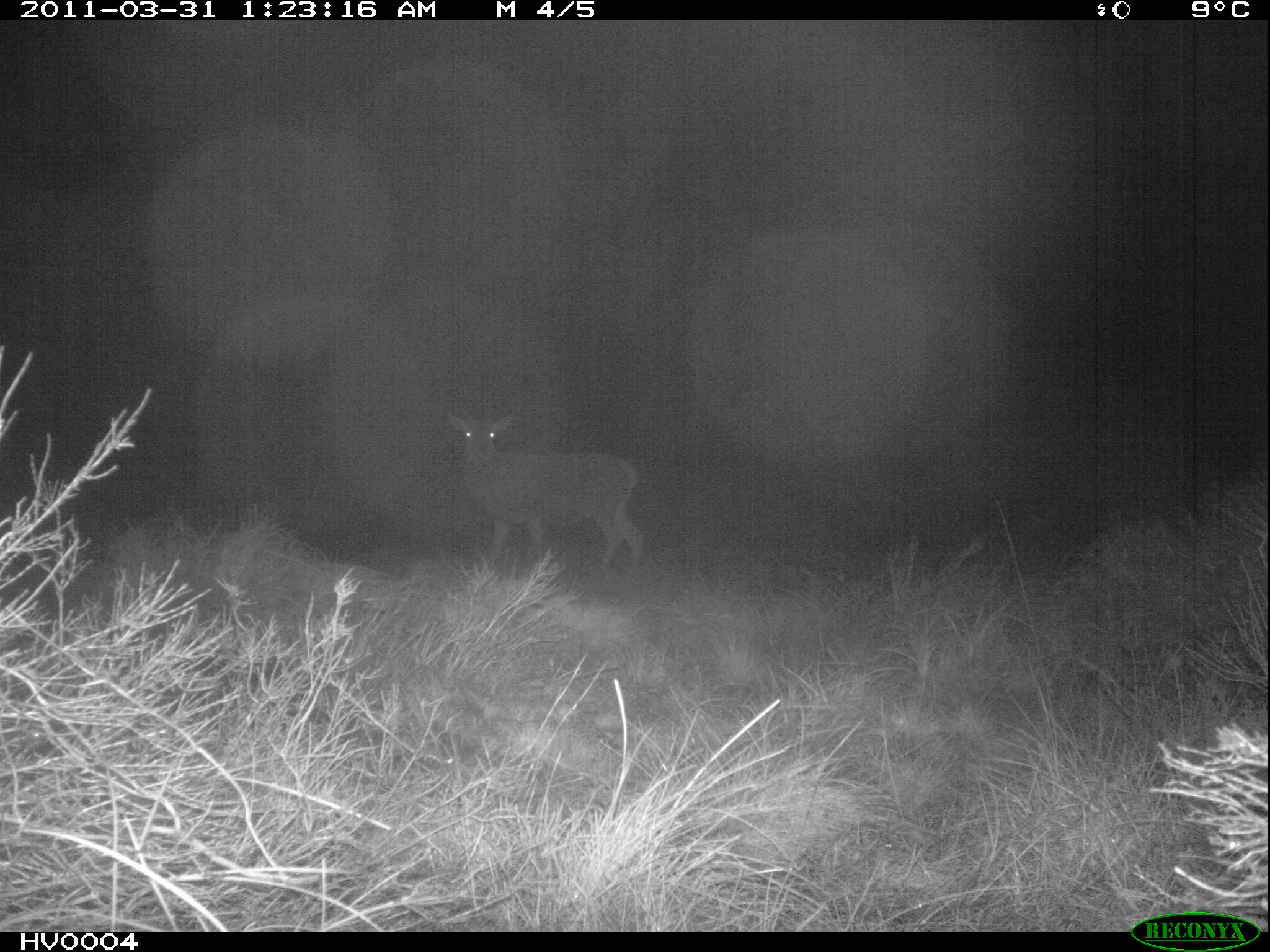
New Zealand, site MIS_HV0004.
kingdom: Animalia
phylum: Chordata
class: Mammalia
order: Artiodactyla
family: Cervidae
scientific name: Cervidae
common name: deer